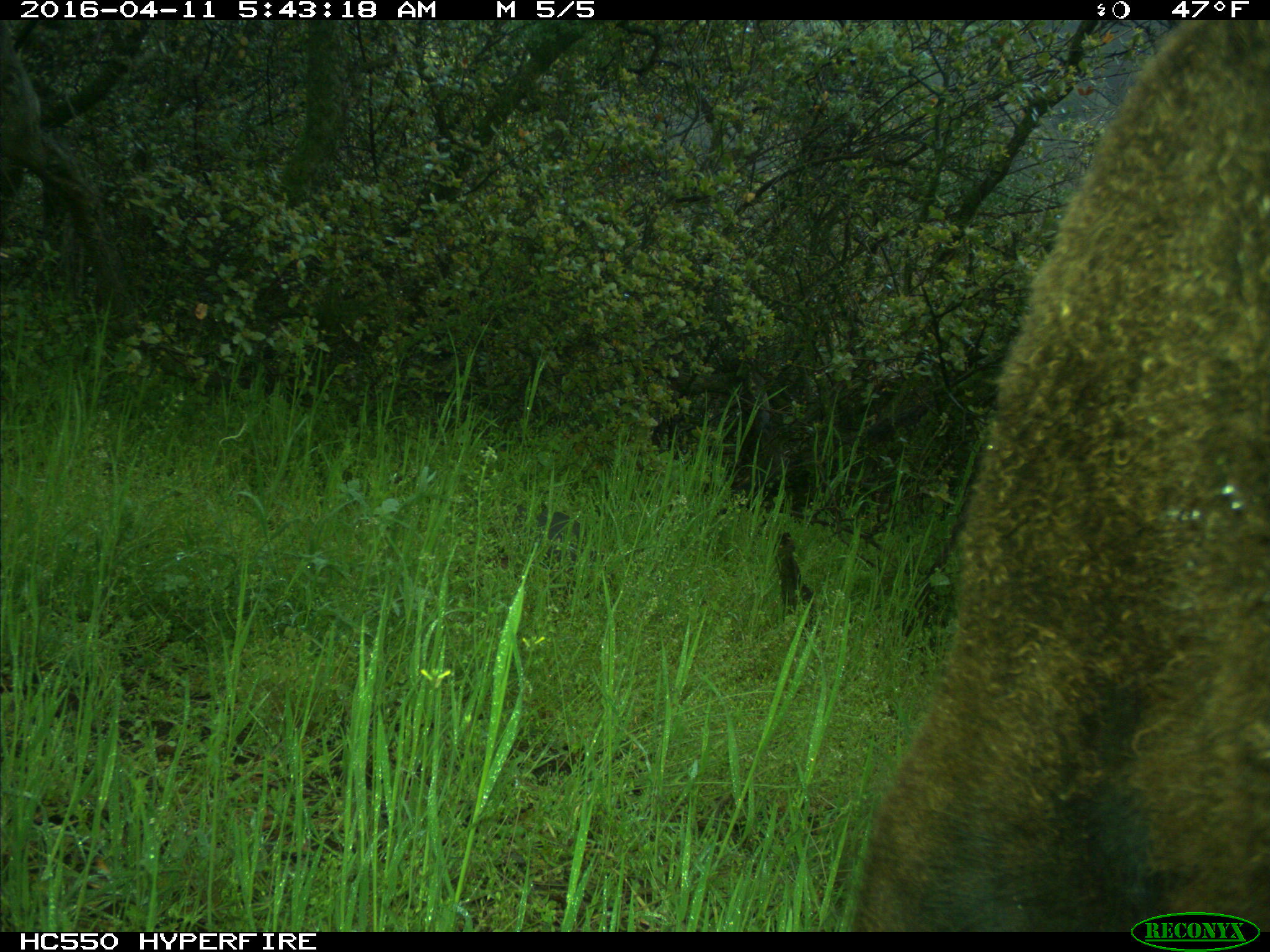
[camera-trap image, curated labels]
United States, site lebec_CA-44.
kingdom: Animalia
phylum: Chordata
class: Mammalia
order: Artiodactyla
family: Bovidae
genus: Bos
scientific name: Bos taurus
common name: domestic cow